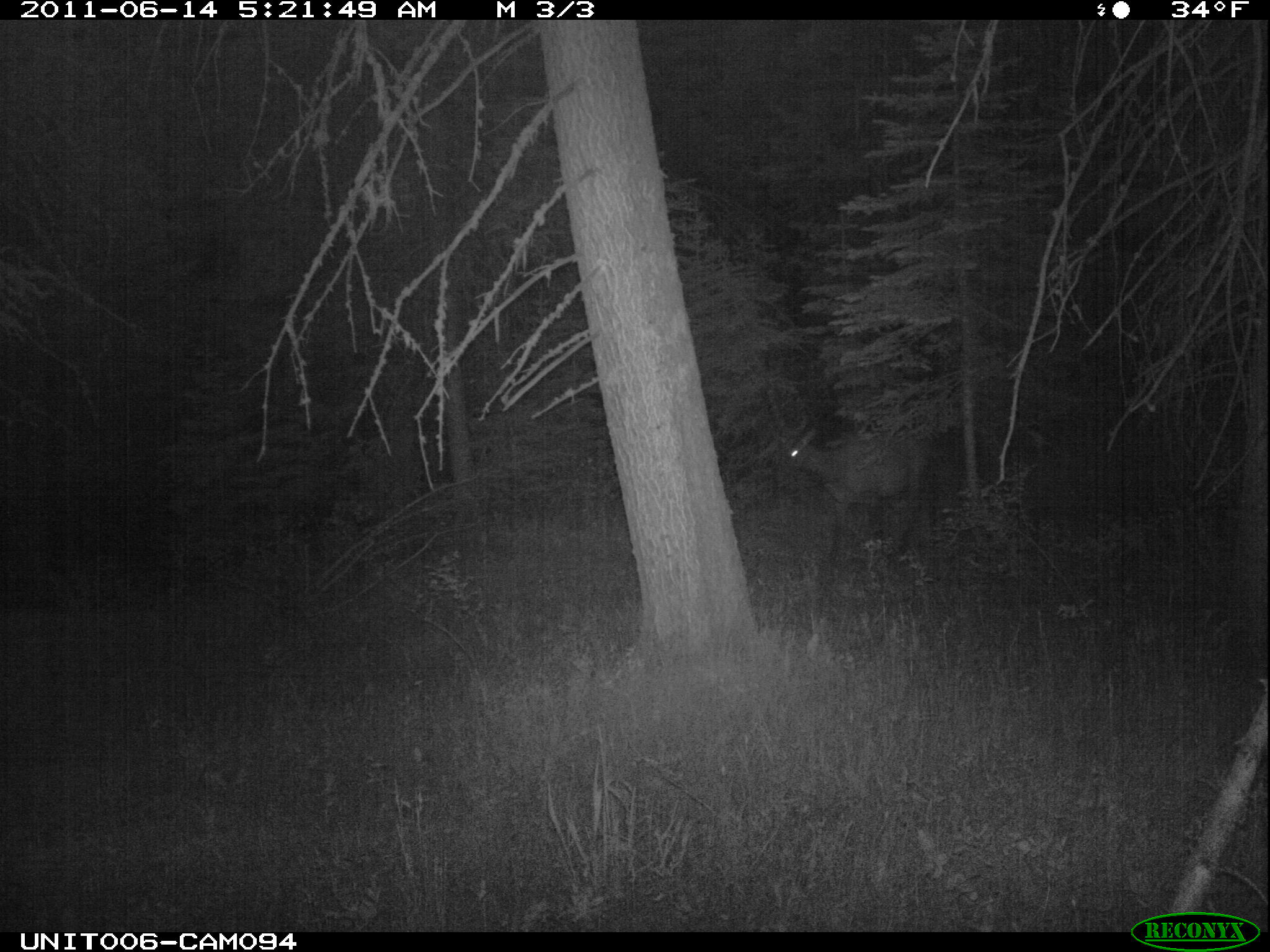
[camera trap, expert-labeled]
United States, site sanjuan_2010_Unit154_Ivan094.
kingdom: Animalia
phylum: Chordata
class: Mammalia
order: Artiodactyla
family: Cervidae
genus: Cervus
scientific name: Cervus elaphus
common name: red deer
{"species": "Cervus elaphus (red deer)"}